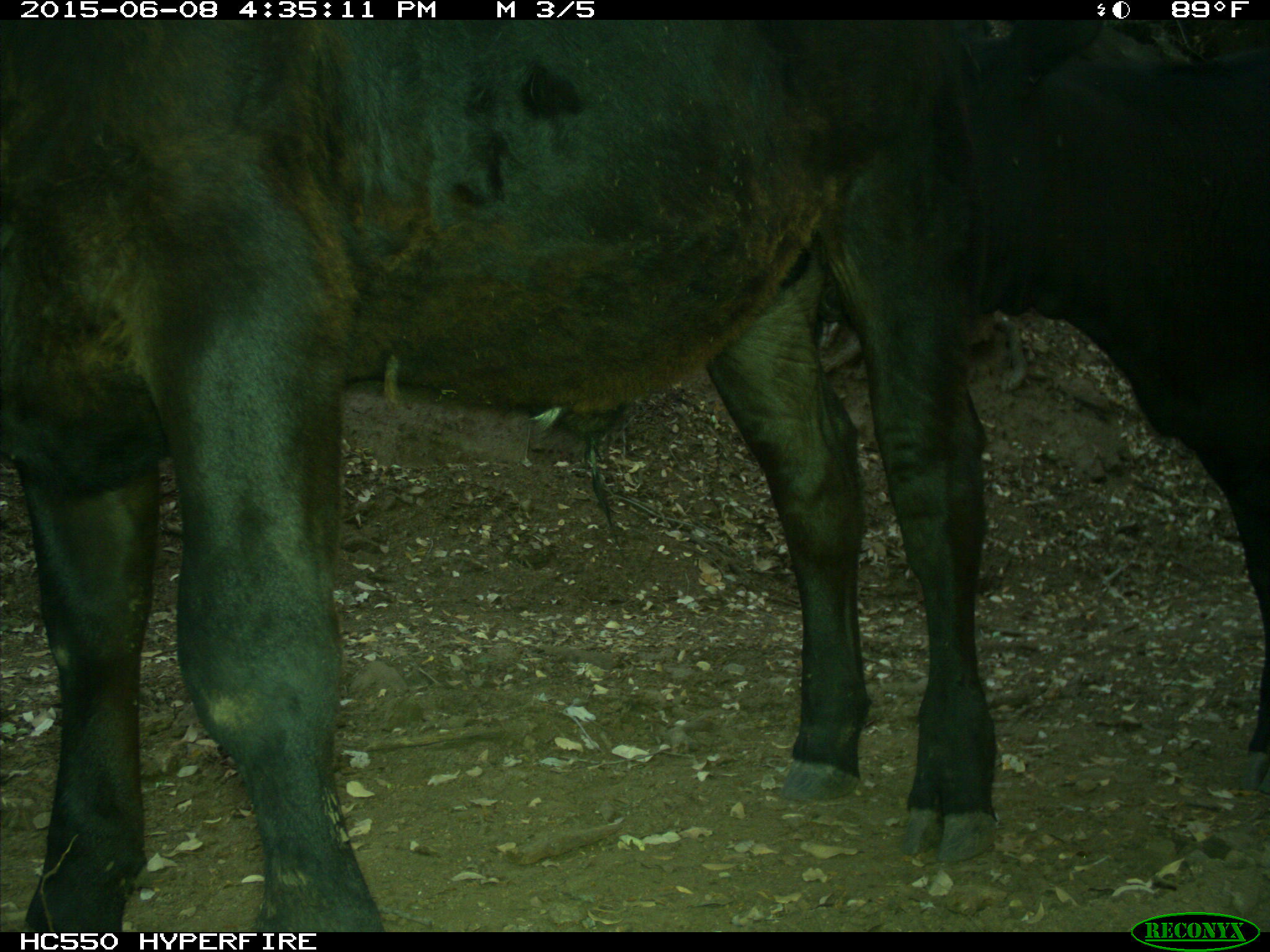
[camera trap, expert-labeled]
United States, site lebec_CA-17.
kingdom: Animalia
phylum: Chordata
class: Mammalia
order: Artiodactyla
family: Bovidae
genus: Bos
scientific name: Bos taurus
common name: domestic cow